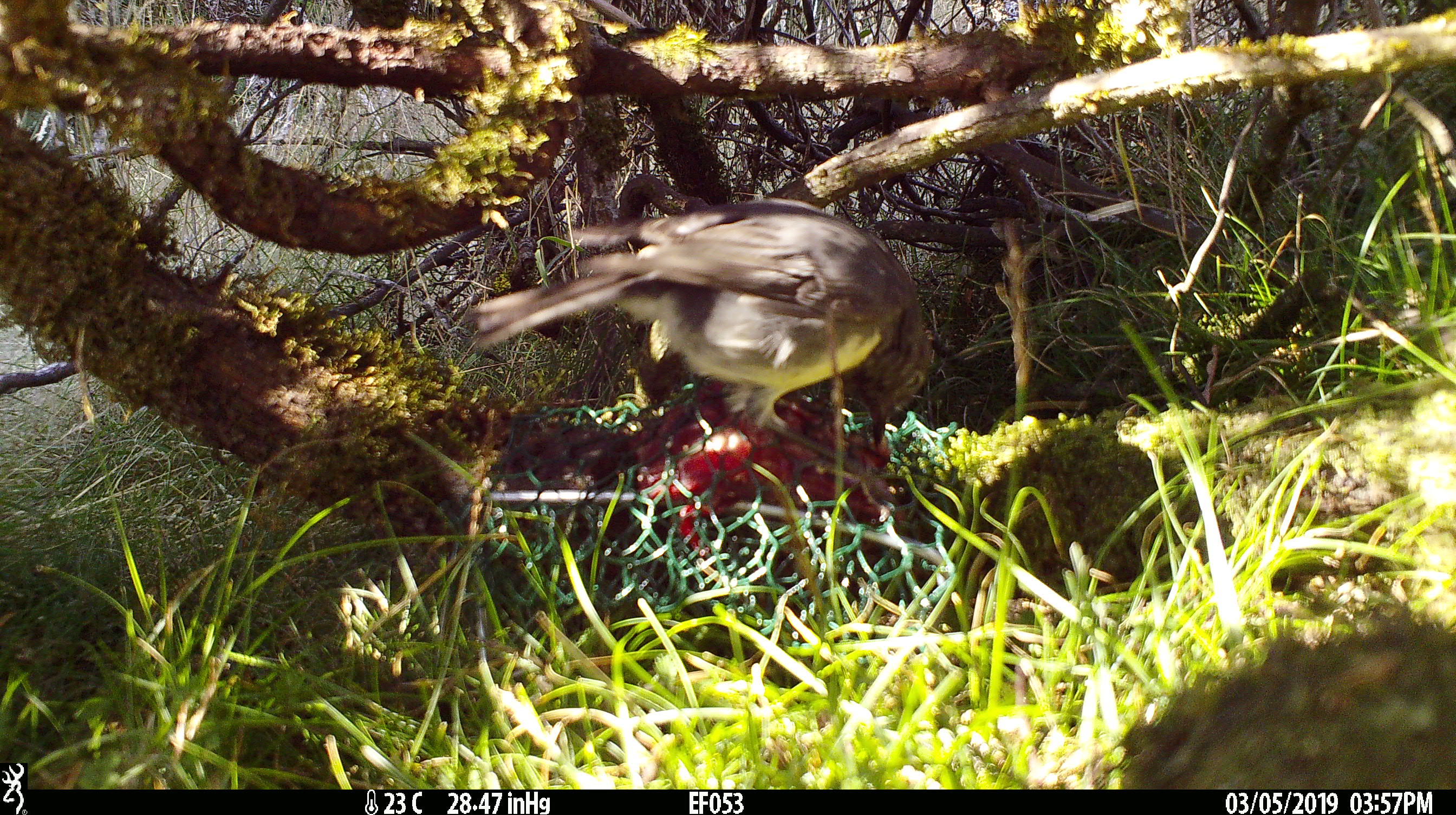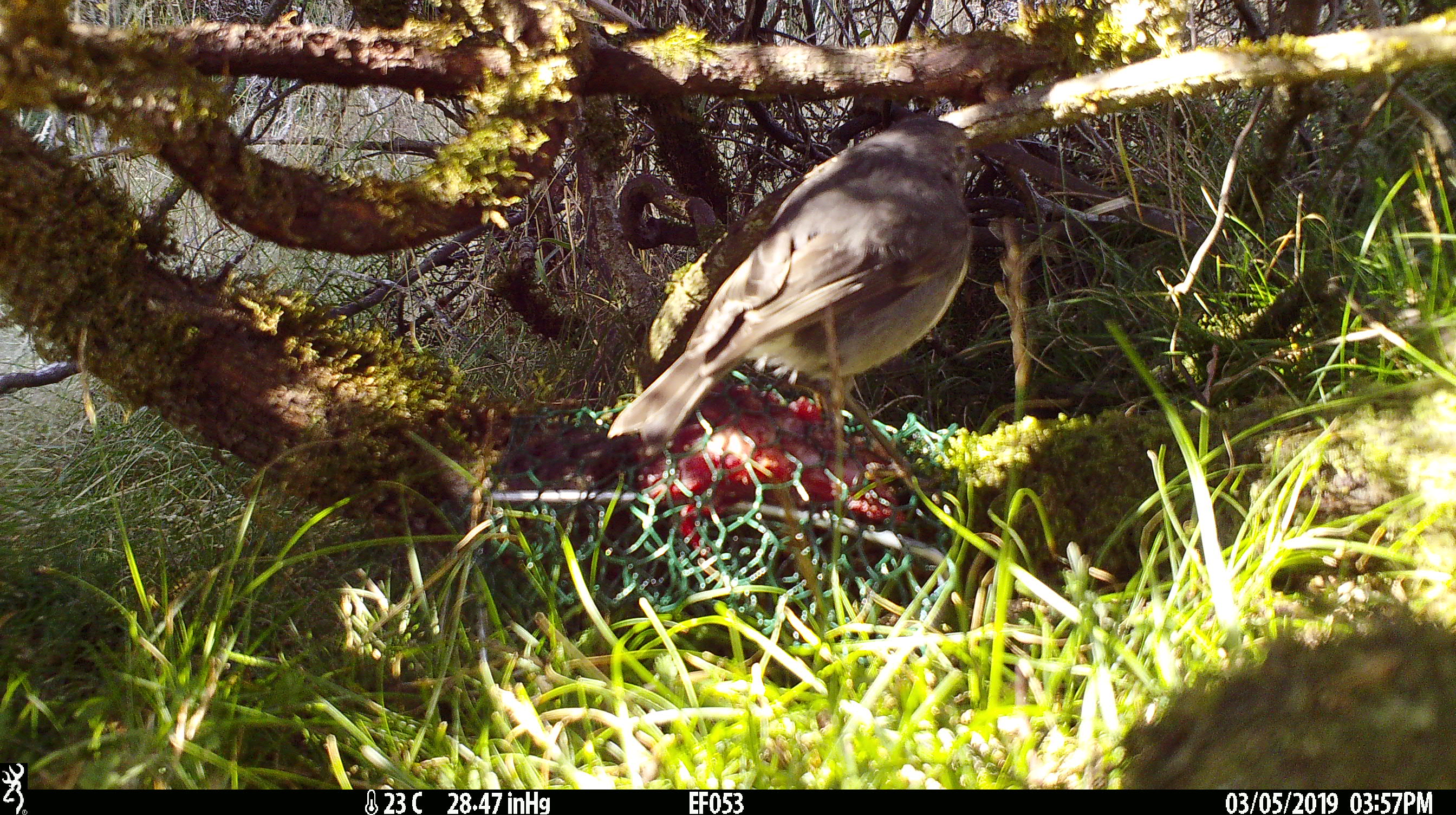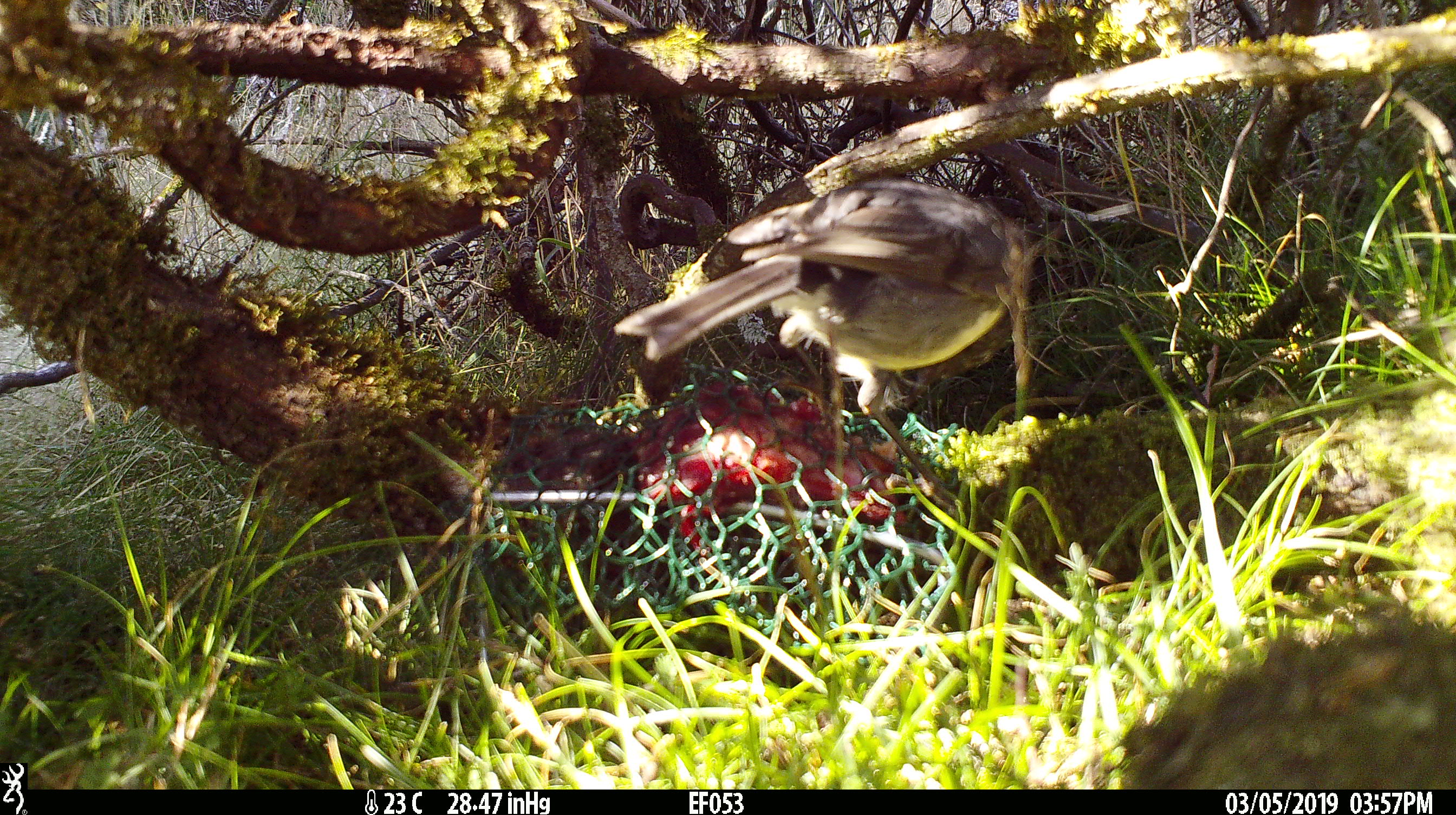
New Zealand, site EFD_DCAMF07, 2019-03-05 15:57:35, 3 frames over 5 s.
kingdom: Animalia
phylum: Chordata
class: Aves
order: Passeriformes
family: Petroicidae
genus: Petroica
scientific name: Petroica australis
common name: new zealand robin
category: robin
Robin (new zealand robin) (Petroica australis).